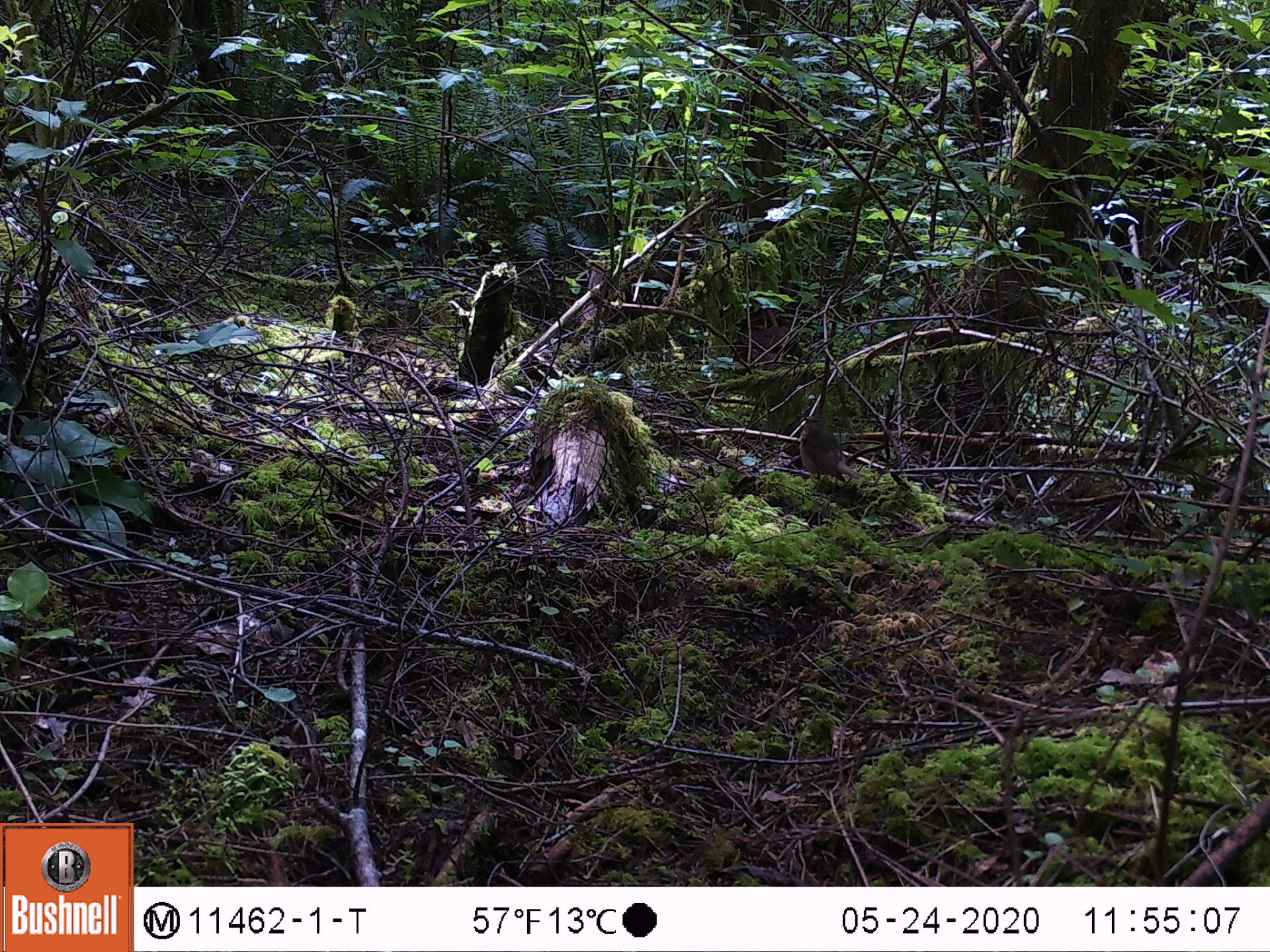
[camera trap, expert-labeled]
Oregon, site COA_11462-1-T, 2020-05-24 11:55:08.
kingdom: Animalia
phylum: Chordata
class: Aves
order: Passeriformes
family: Turdidae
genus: Catharus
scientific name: Catharus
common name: brown thrushes and nightingale-thrushes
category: catharus species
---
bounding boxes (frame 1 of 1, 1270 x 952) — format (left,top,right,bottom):
catharus species: (797,408,865,498)